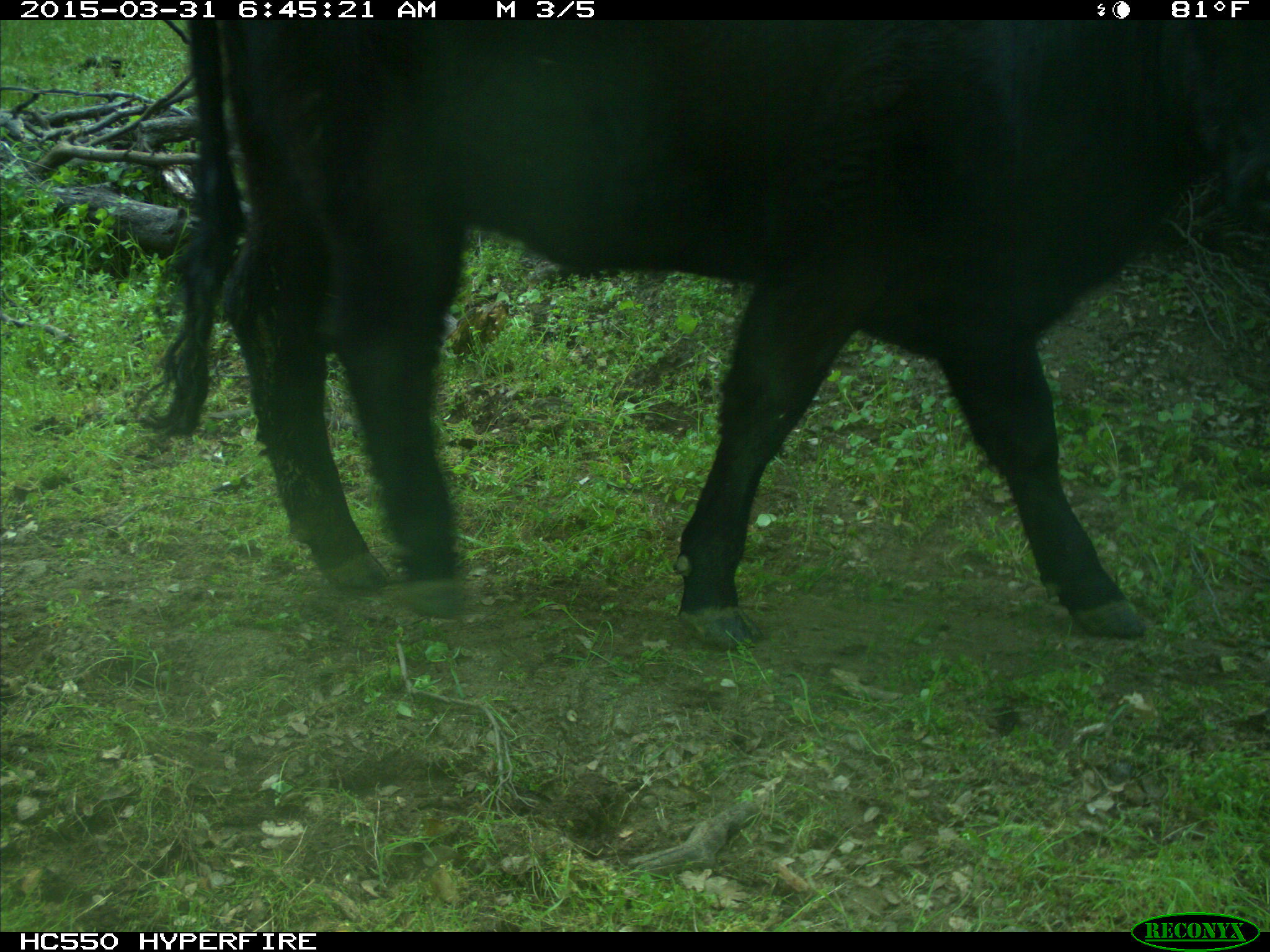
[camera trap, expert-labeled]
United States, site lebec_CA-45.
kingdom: Animalia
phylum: Chordata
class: Mammalia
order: Artiodactyla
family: Bovidae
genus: Bos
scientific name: Bos taurus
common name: domestic cow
Bos taurus (domestic cow).